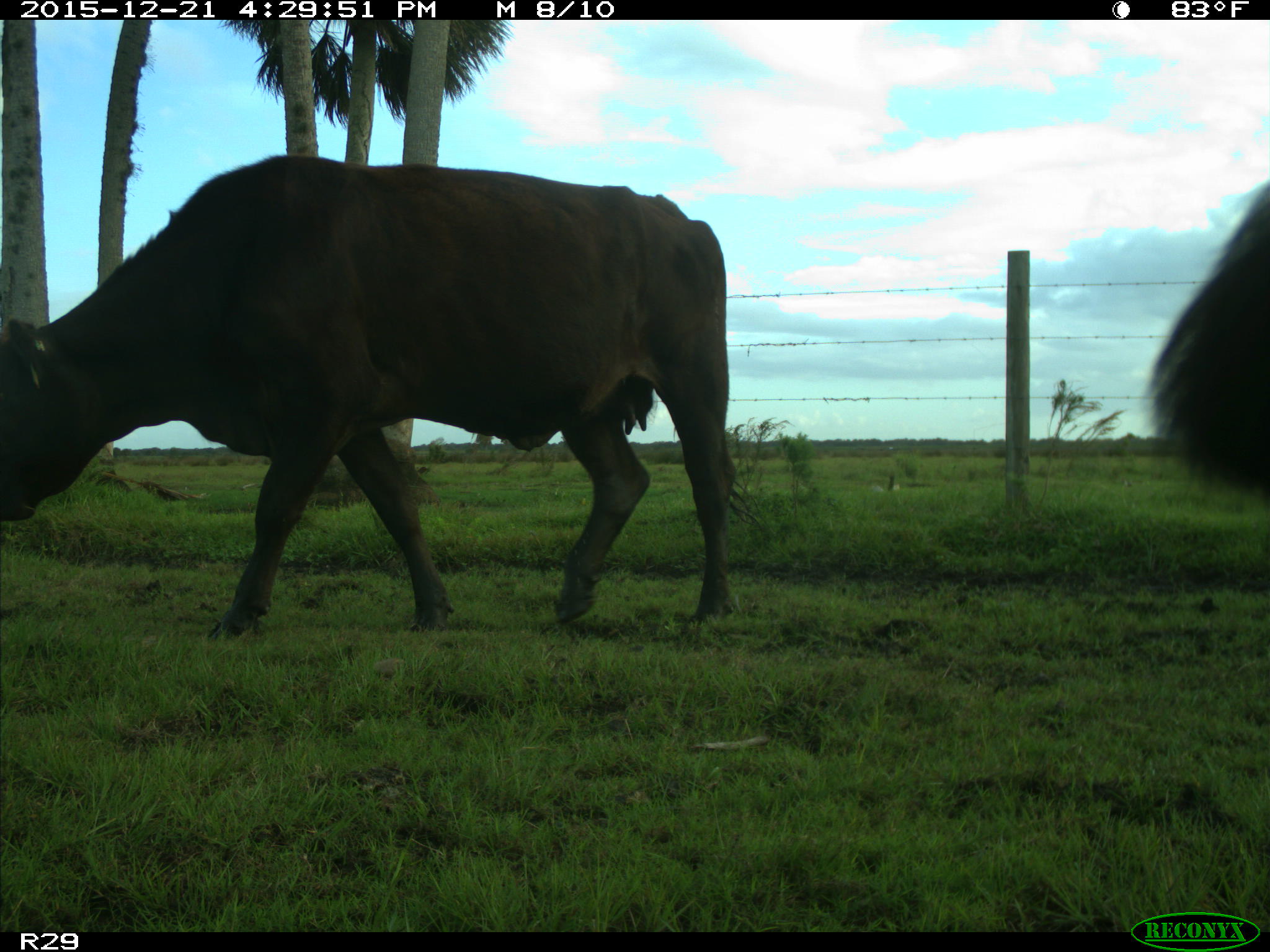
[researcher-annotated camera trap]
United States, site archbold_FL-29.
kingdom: Animalia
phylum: Chordata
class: Mammalia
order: Artiodactyla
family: Bovidae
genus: Bos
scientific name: Bos taurus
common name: domestic cow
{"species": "Bos taurus (domestic cow)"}